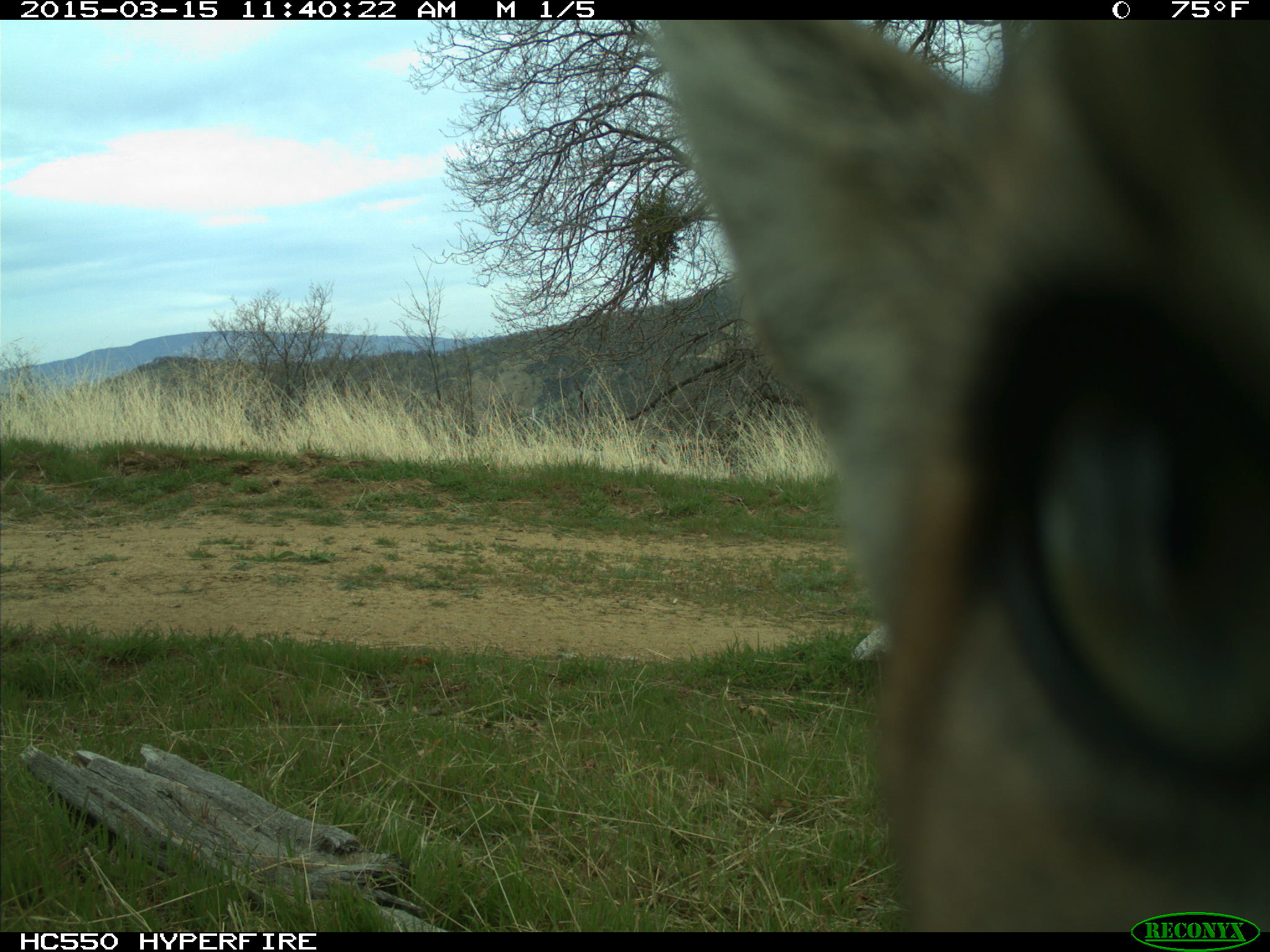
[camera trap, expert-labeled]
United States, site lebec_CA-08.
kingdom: Animalia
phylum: Chordata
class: Mammalia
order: Carnivora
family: Felidae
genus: Puma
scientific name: Puma concolor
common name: mountain lion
Puma concolor (mountain lion).